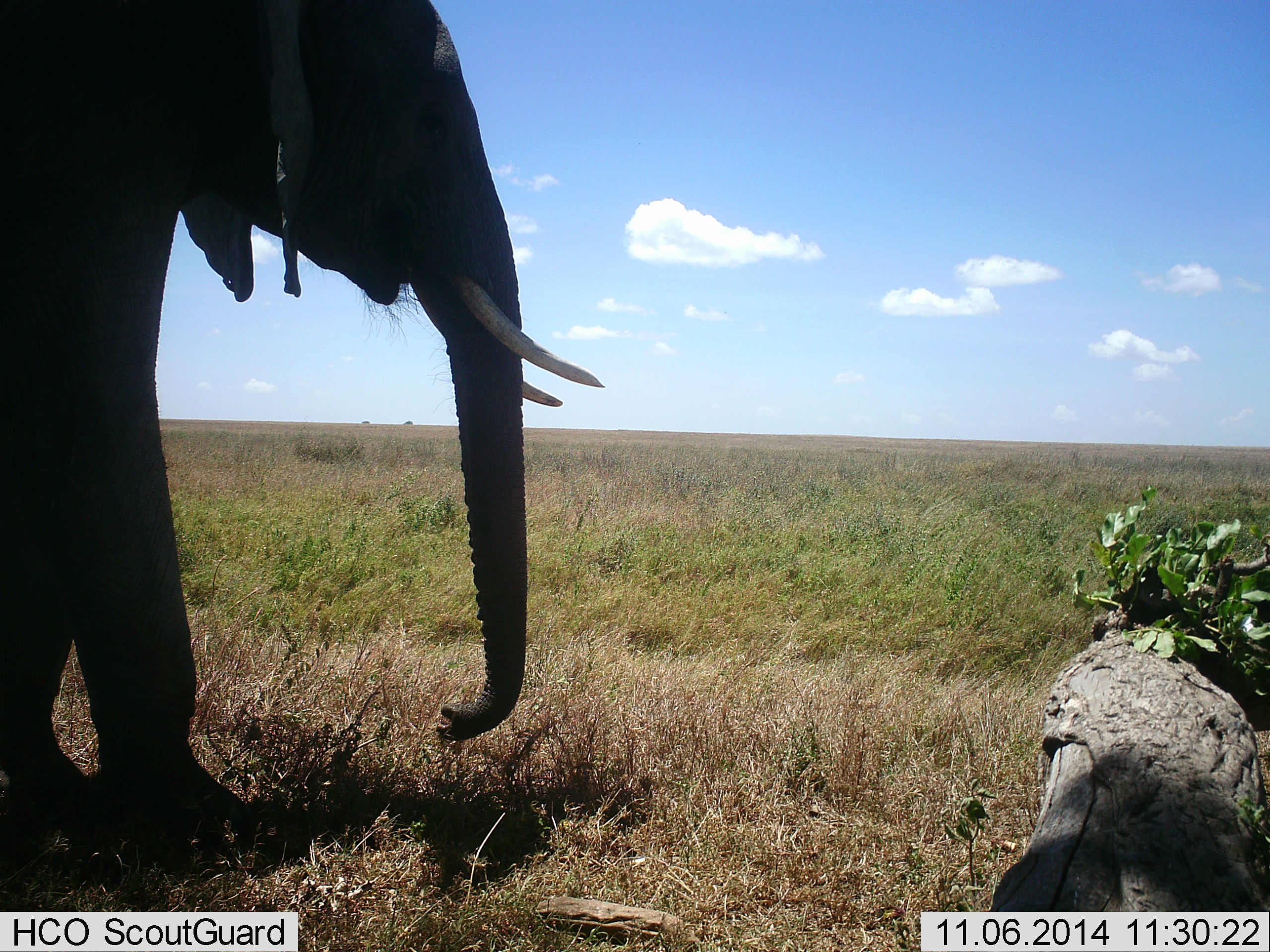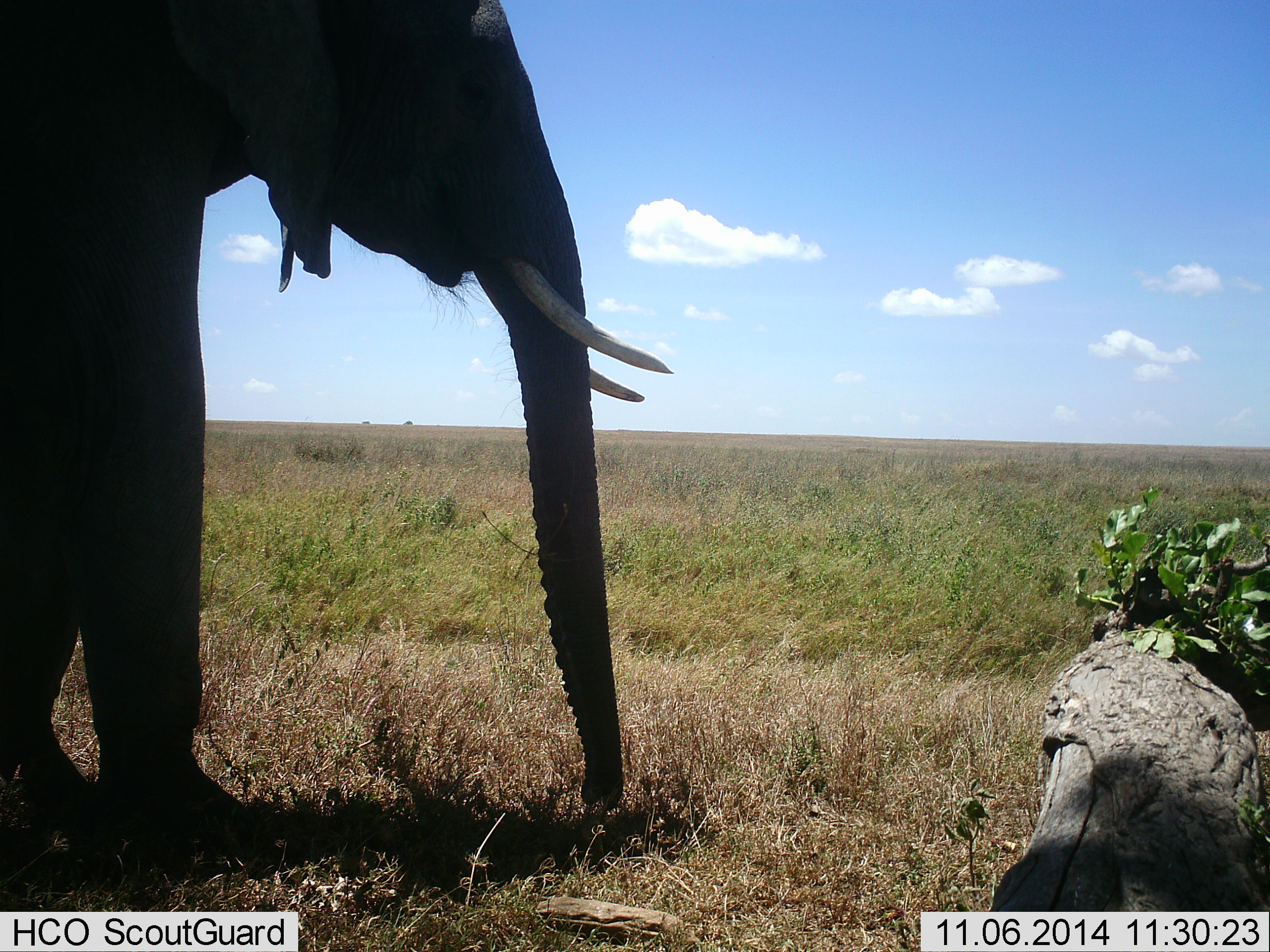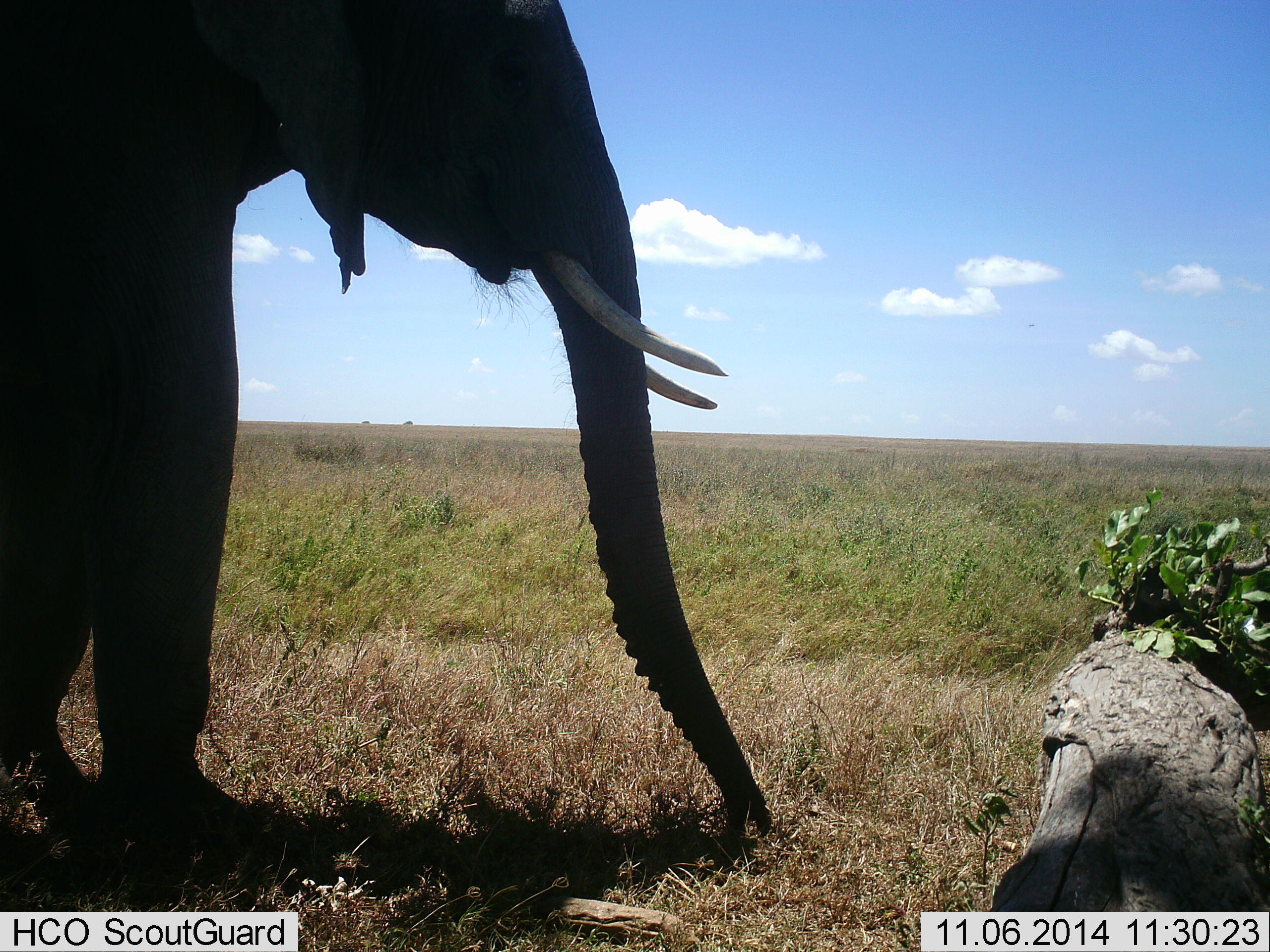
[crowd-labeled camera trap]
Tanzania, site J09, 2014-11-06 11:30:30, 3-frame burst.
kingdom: Animalia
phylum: Chordata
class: Mammalia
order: Proboscidea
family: Elephantidae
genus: Loxodonta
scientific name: Loxodonta africana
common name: african bush elephant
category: elephant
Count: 1.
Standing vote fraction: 40%.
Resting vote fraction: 0%.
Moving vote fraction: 50%.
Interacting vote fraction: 0%.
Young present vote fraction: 0%.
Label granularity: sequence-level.